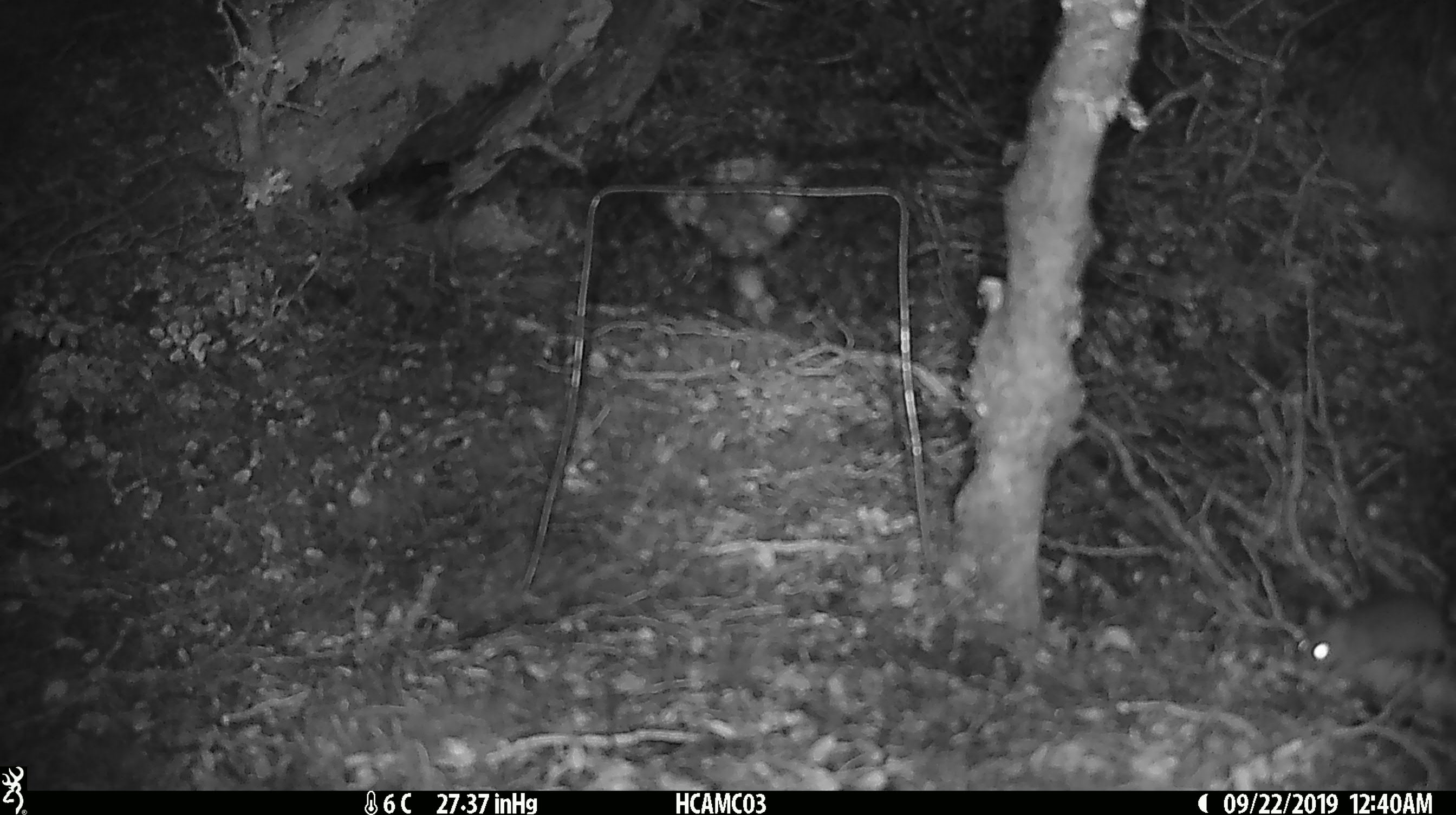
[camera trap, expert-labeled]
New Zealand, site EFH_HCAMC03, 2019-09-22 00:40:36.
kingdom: Animalia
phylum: Chordata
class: Mammalia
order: Rodentia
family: Muridae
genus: Mus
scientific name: Mus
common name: mouse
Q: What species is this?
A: Mouse (Mus).